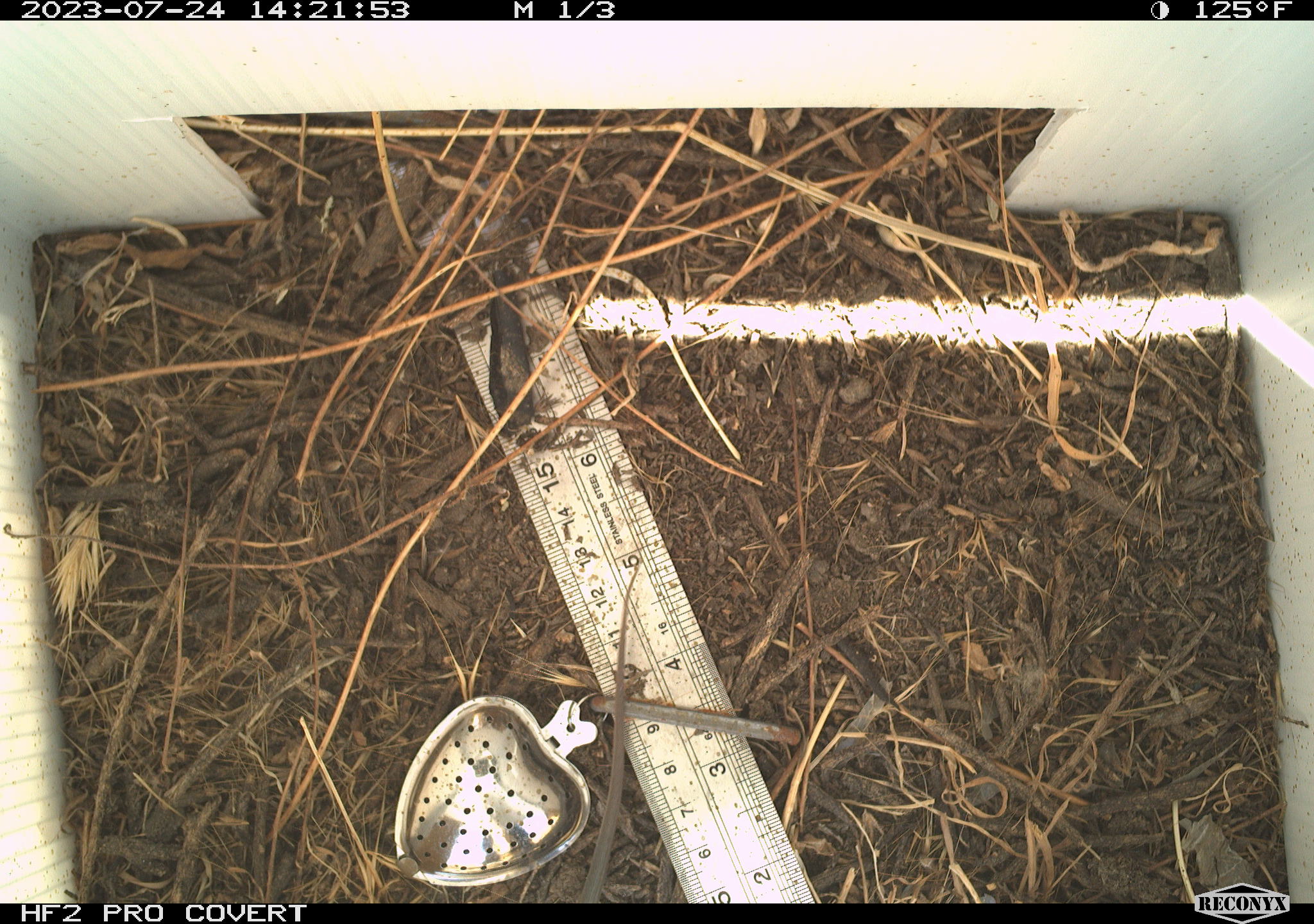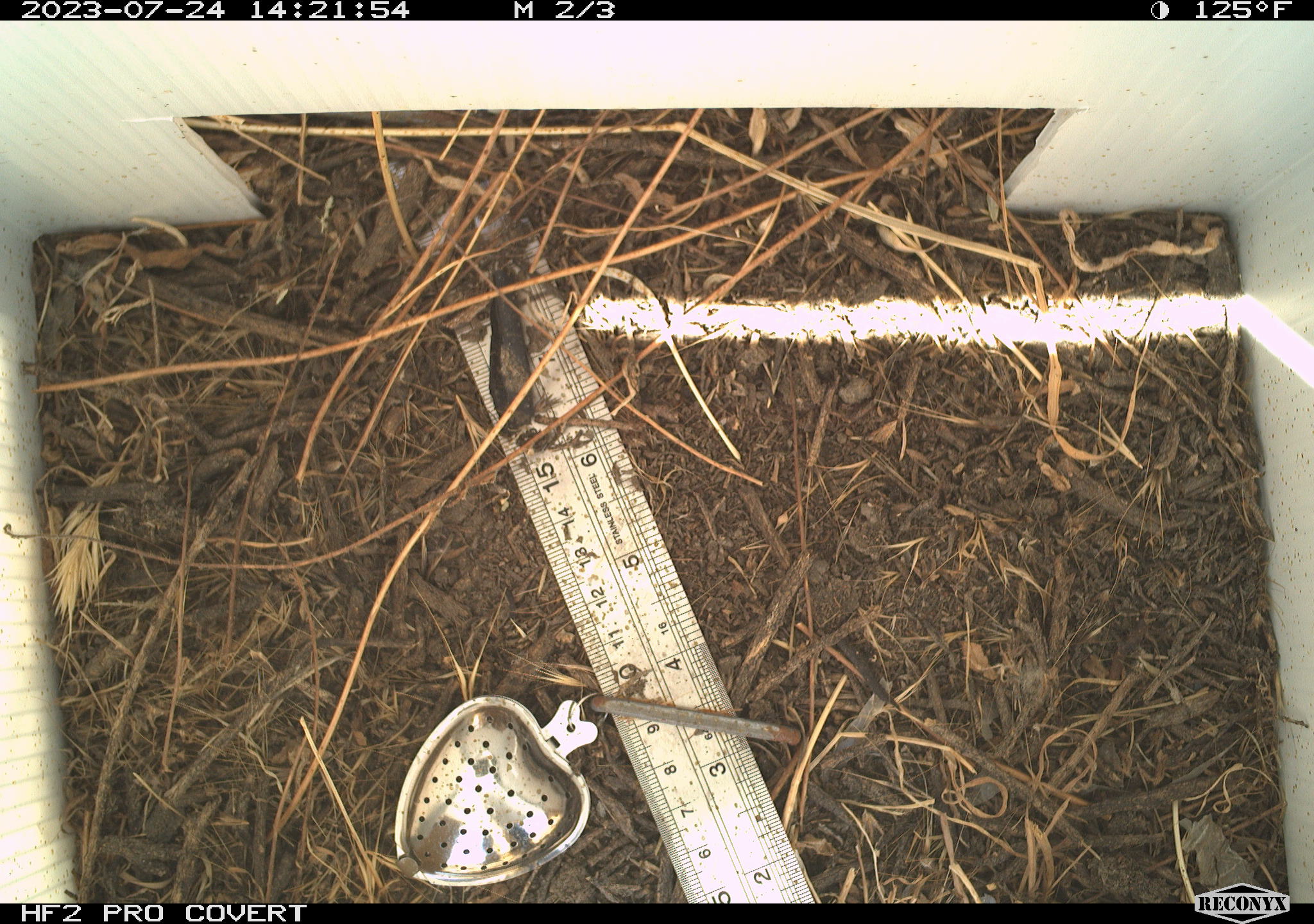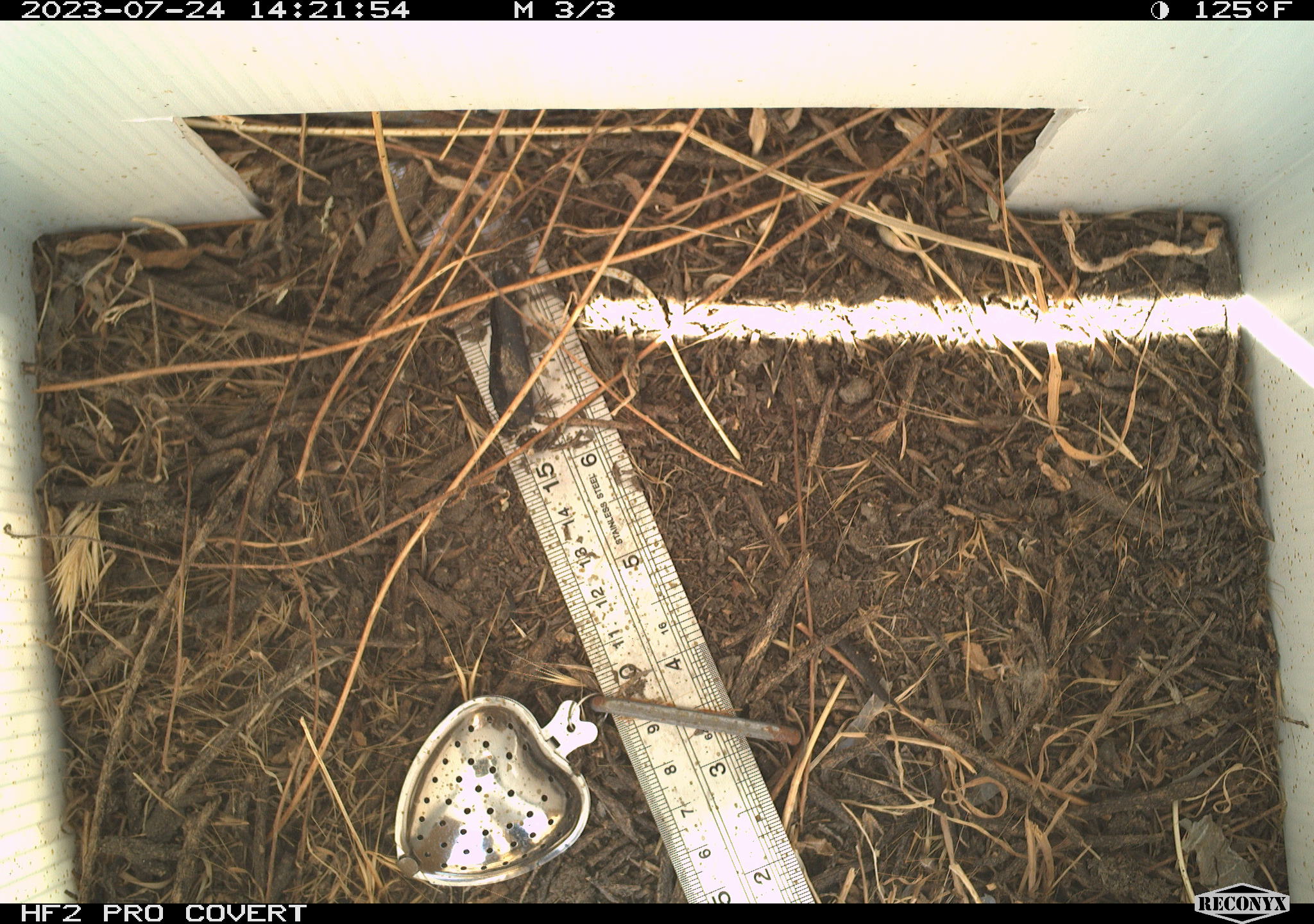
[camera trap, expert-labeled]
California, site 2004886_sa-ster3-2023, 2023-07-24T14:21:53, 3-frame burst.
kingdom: Animalia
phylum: Chordata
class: Reptilia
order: Squamata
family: Teiidae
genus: Aspidoscelis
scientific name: Aspidoscelis tigris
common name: western whiptail